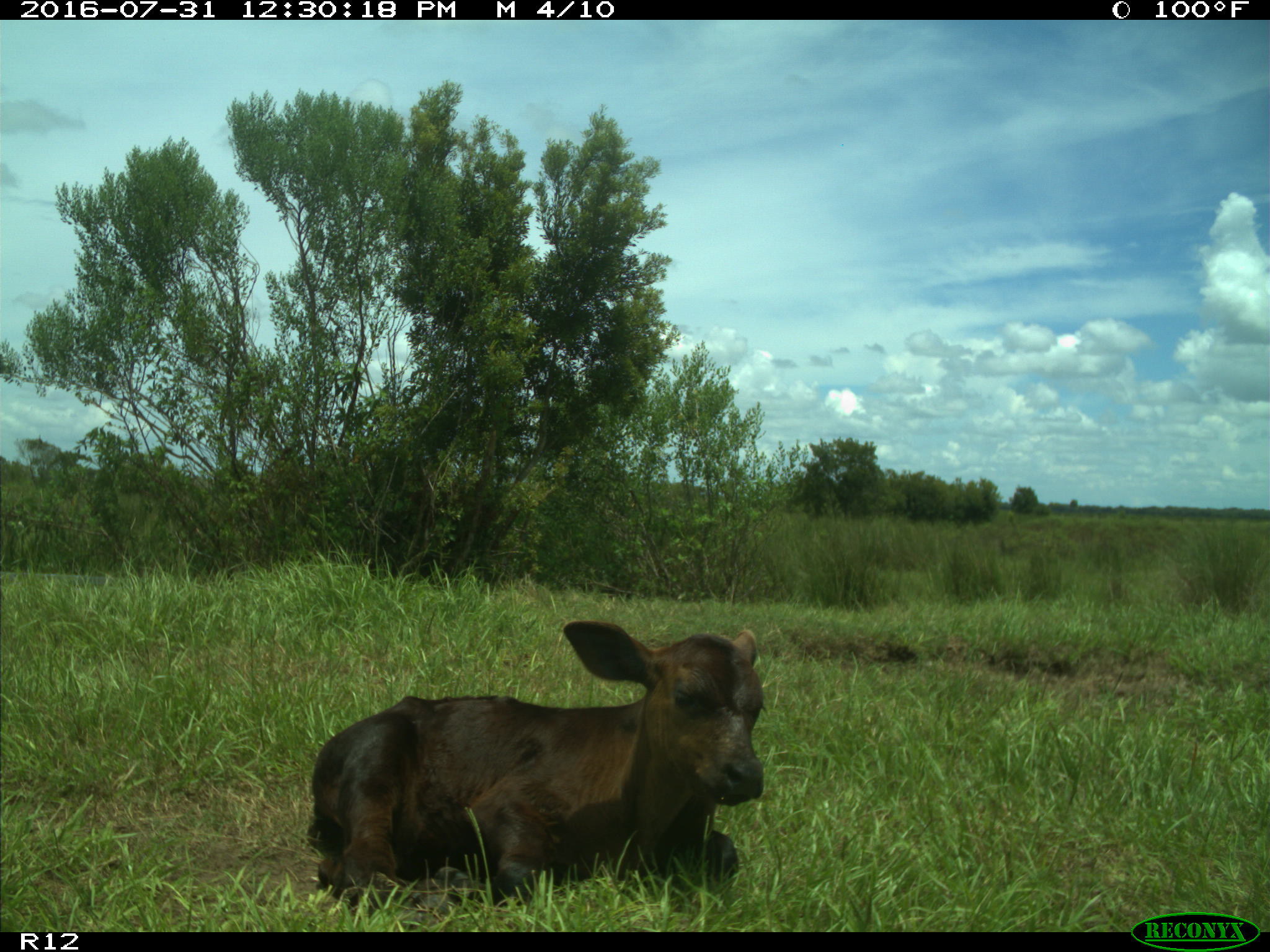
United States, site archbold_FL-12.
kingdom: Animalia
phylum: Chordata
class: Mammalia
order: Artiodactyla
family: Bovidae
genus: Bos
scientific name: Bos taurus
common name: domestic cow